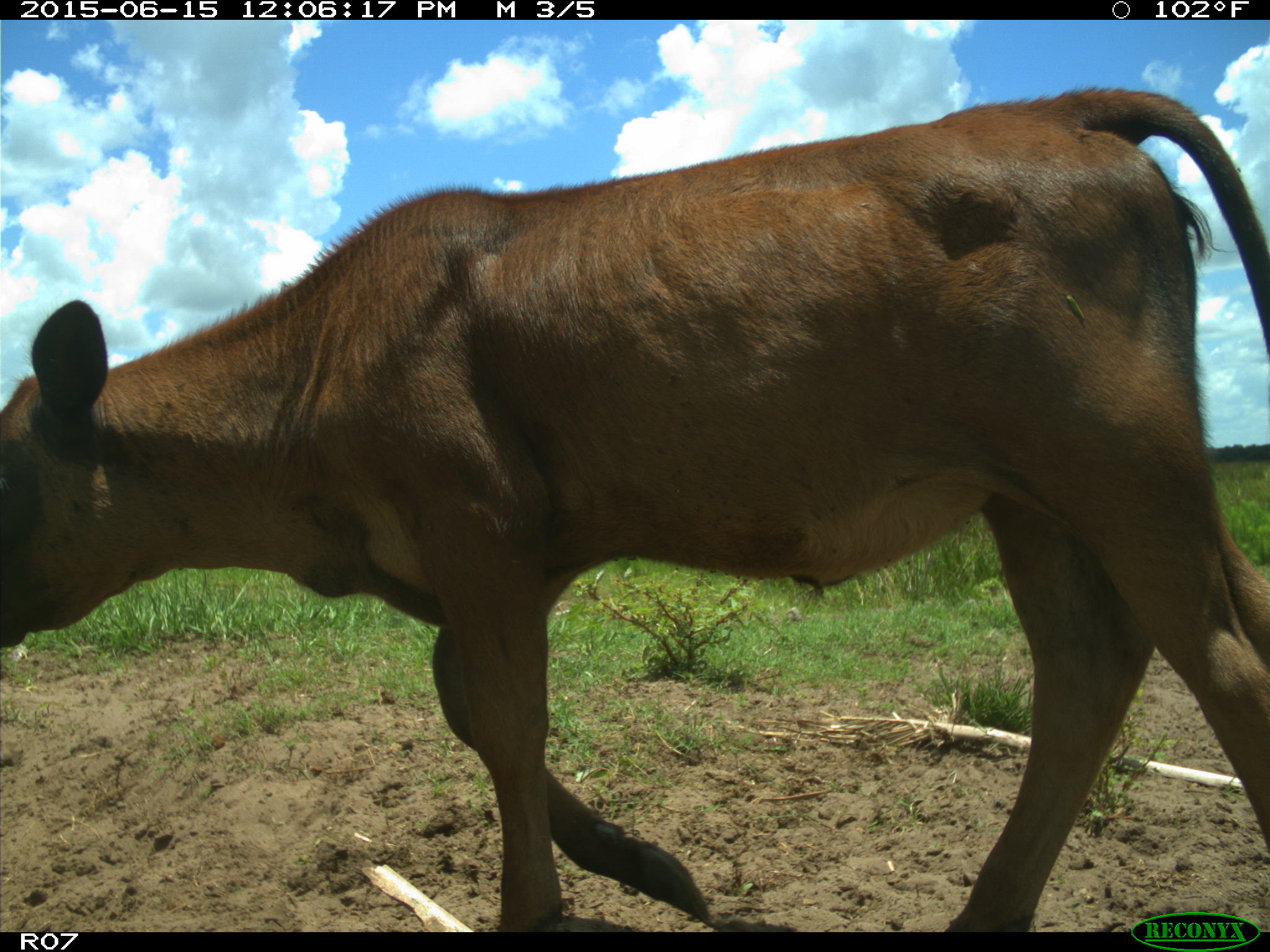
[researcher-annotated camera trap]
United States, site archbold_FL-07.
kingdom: Animalia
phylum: Chordata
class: Mammalia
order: Artiodactyla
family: Bovidae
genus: Bos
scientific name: Bos taurus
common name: domestic cow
Bos taurus (domestic cow).